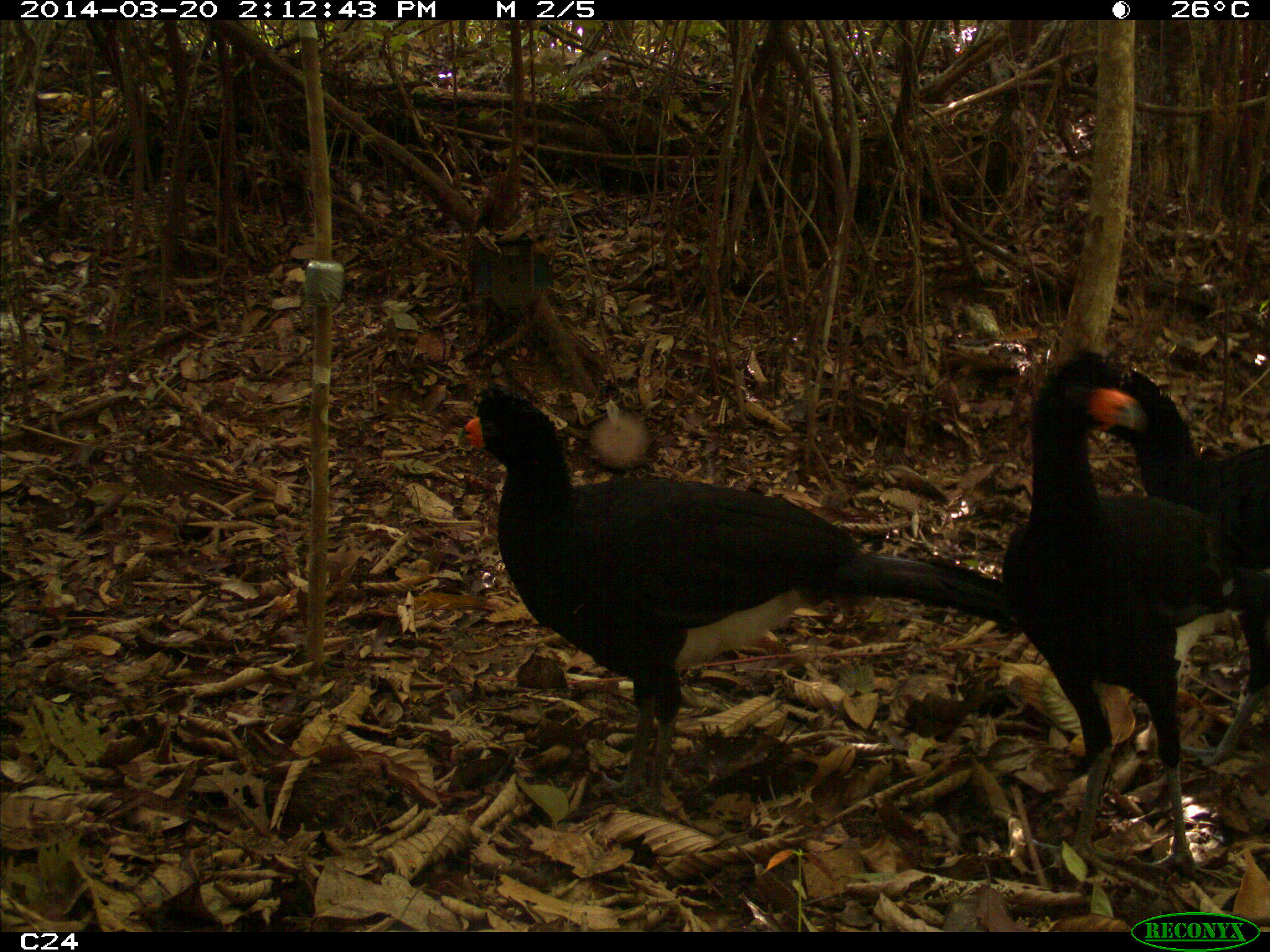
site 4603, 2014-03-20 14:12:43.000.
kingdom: Animalia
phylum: Chordata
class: Aves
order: Galliformes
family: Cracidae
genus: Crax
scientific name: Crax alector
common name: black curassow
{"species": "Crax alector (black curassow)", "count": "3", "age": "adult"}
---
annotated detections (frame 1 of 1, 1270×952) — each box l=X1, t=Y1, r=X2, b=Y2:
crax alector: l=456, t=384, r=1012, b=815; l=1001, t=350, r=1251, b=879; l=1098, t=363, r=1266, b=769